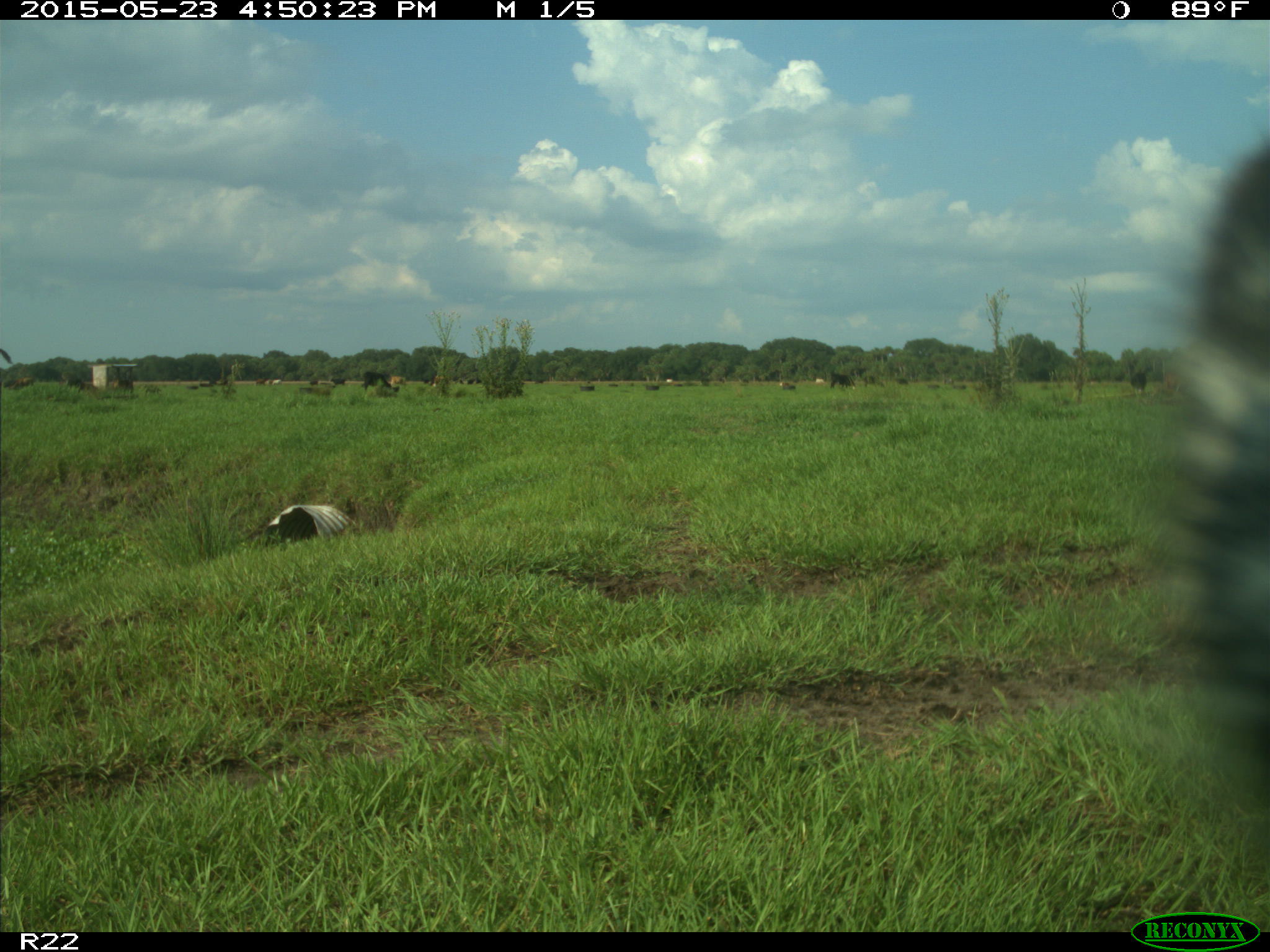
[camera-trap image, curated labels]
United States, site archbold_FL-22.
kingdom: Animalia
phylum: Chordata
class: Mammalia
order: Artiodactyla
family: Bovidae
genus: Bos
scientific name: Bos taurus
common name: domestic cow